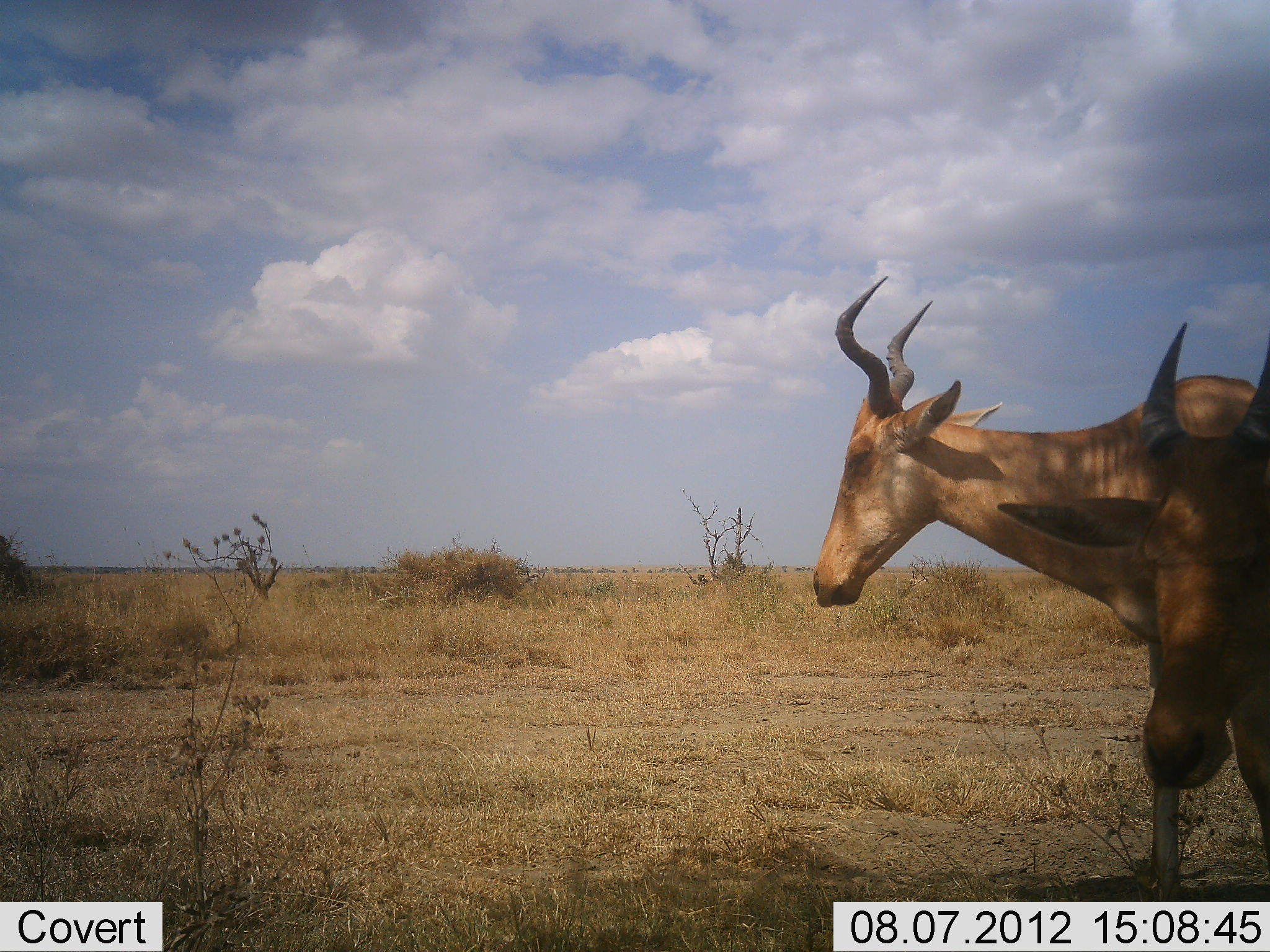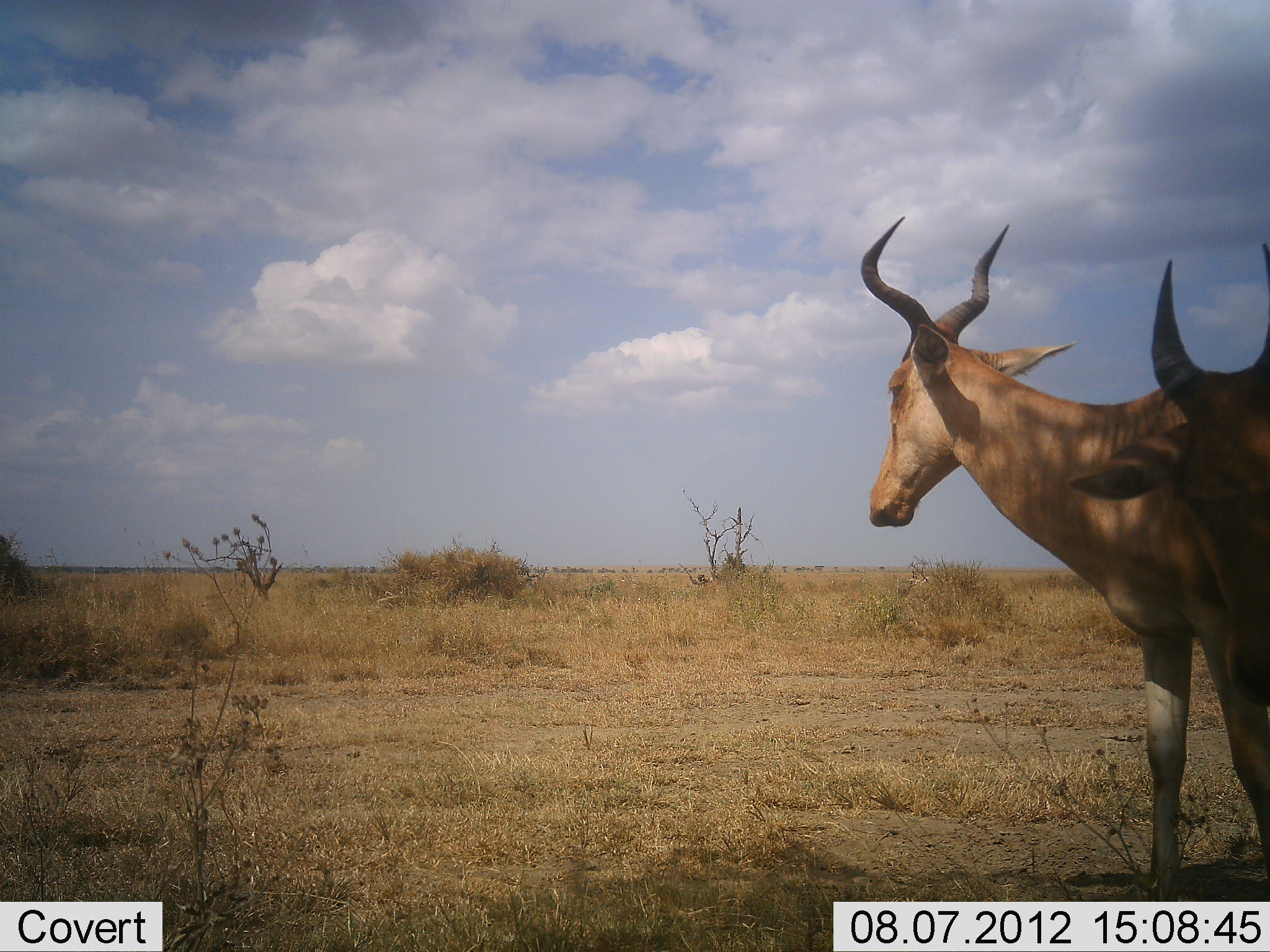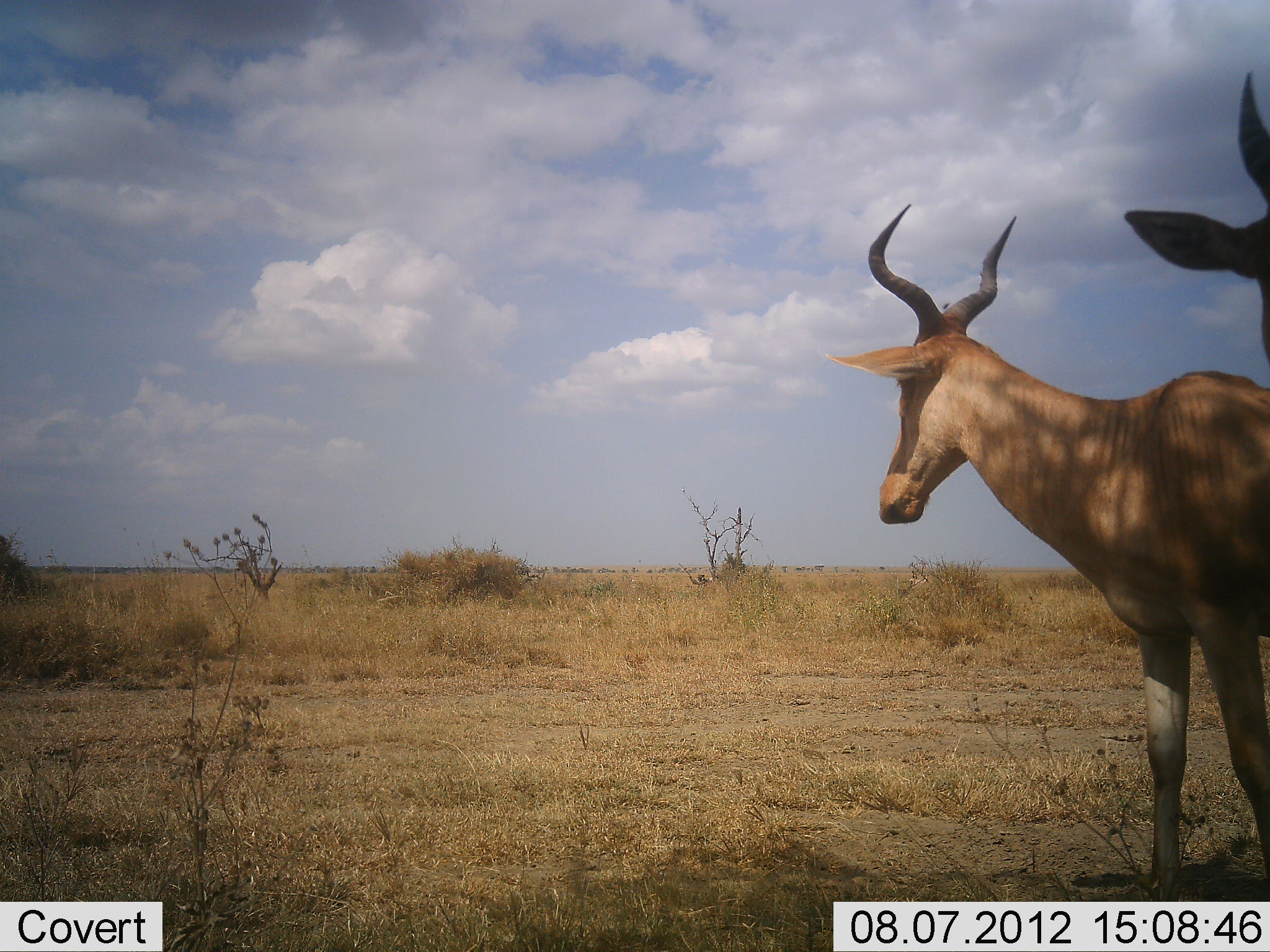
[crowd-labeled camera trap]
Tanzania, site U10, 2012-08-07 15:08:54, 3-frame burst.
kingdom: Animalia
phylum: Chordata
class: Mammalia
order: Artiodactyla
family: Bovidae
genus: Alcelaphus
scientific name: Alcelaphus buselaphus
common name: hartebeest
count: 2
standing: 100%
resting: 0%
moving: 20%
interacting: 10%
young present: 10%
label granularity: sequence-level